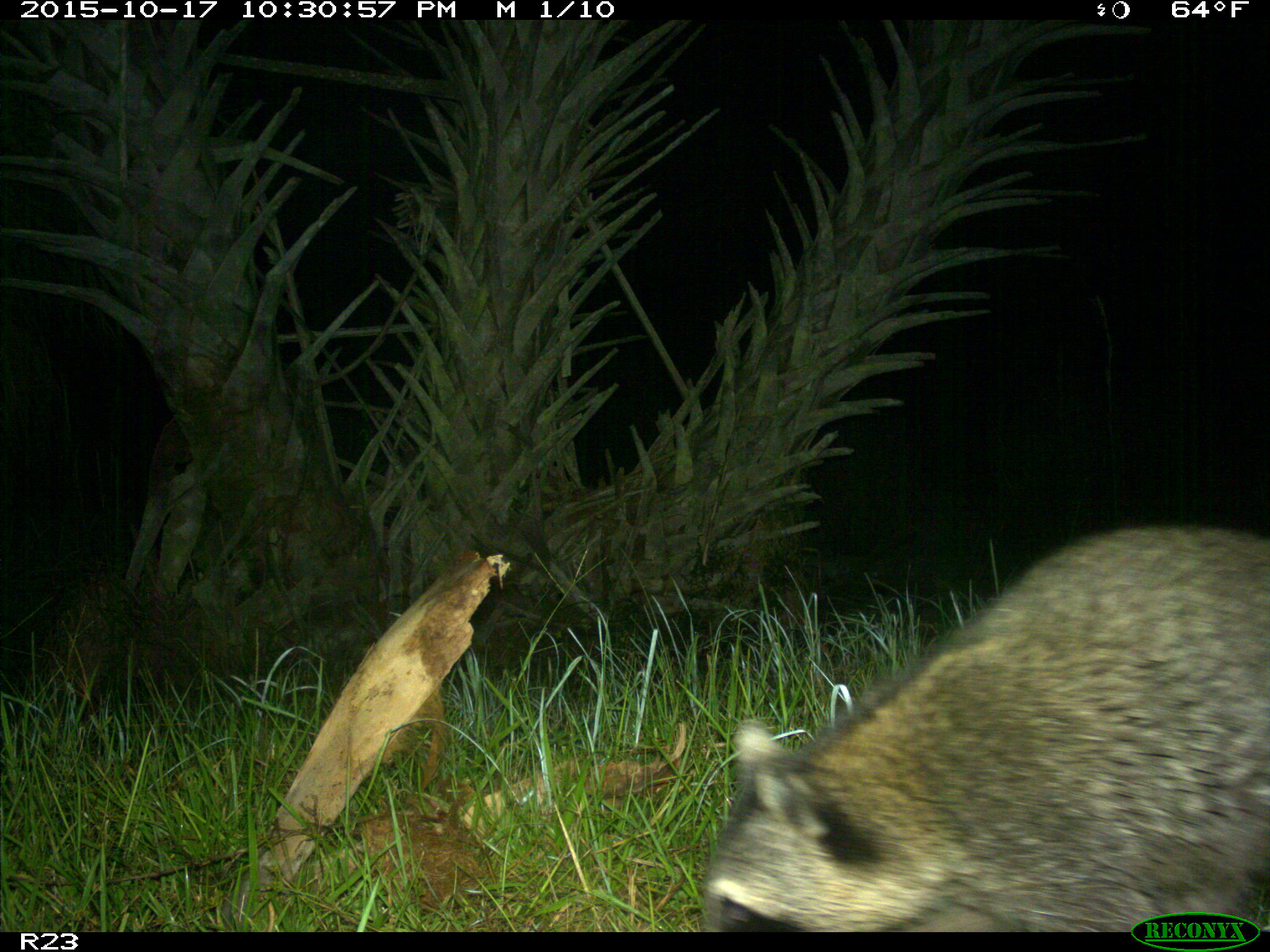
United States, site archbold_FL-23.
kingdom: Animalia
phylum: Chordata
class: Mammalia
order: Carnivora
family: Procyonidae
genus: Procyon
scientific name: Procyon lotor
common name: common raccoon